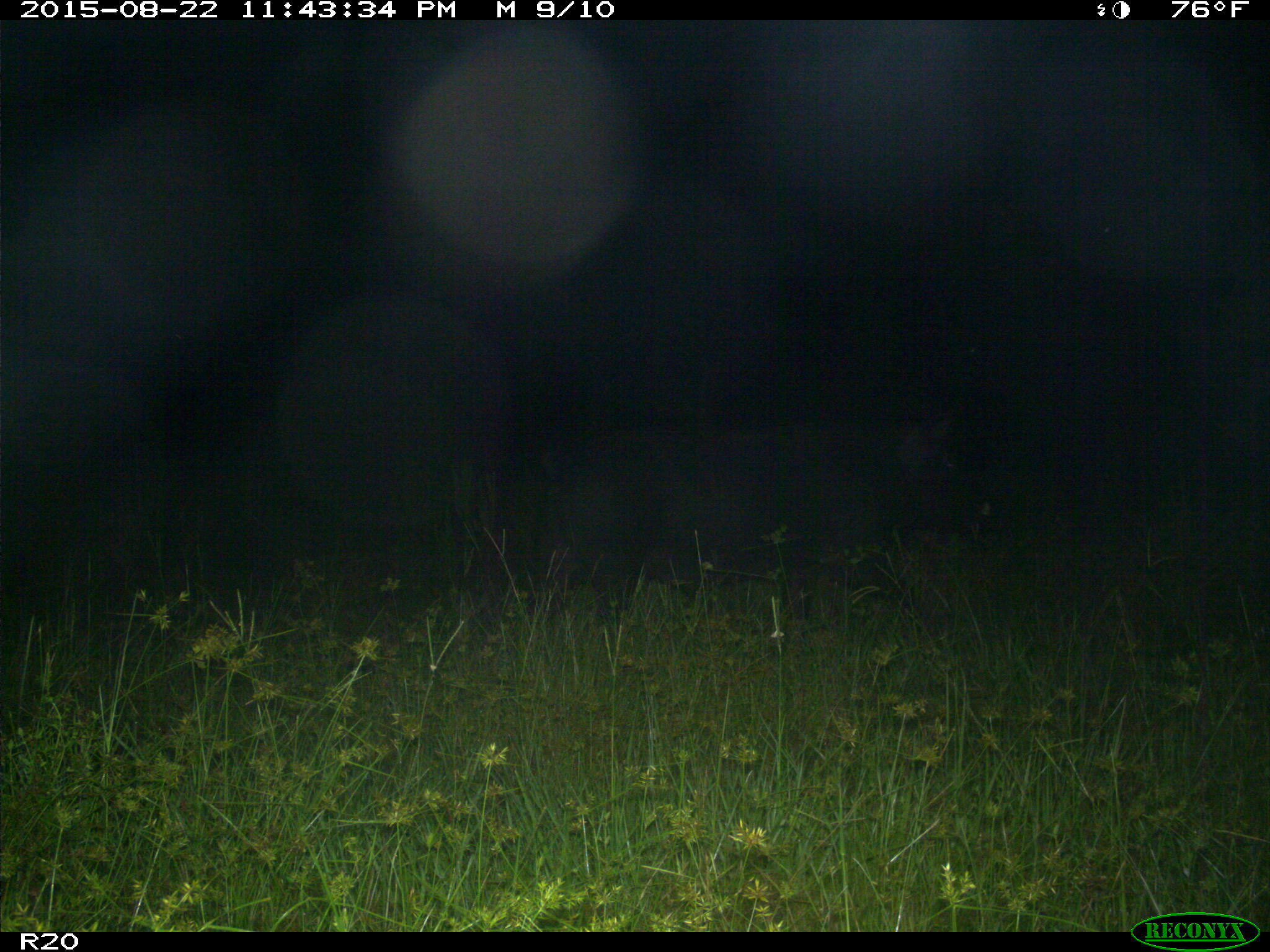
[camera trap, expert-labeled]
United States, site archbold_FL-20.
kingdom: Animalia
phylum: Chordata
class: Mammalia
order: Artiodactyla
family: Suidae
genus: Sus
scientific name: Sus scrofa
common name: wild boar